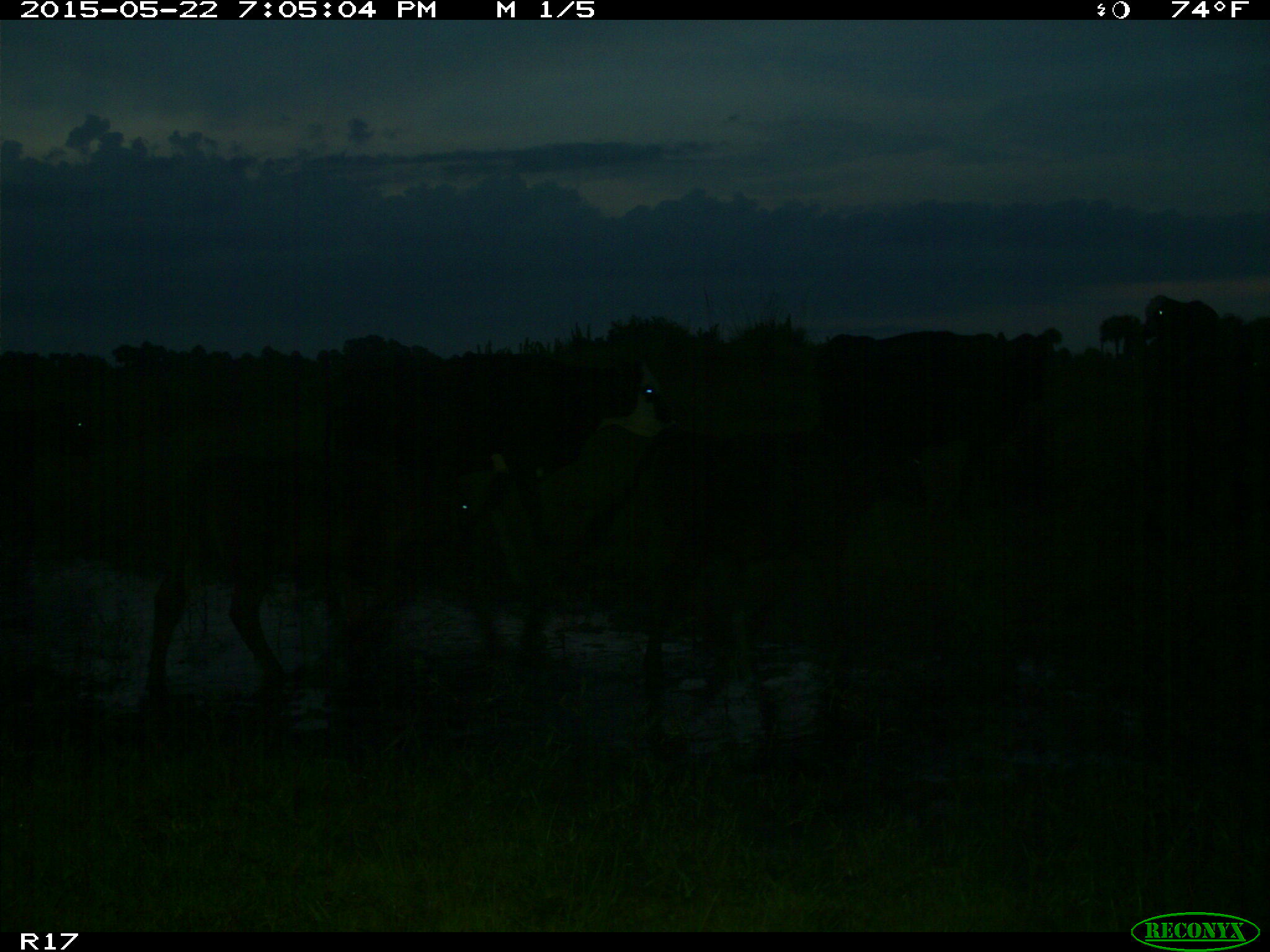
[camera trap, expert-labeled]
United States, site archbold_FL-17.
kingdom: Animalia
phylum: Chordata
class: Mammalia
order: Artiodactyla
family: Bovidae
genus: Bos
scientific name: Bos taurus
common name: domestic cow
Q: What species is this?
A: Bos taurus (domestic cow).